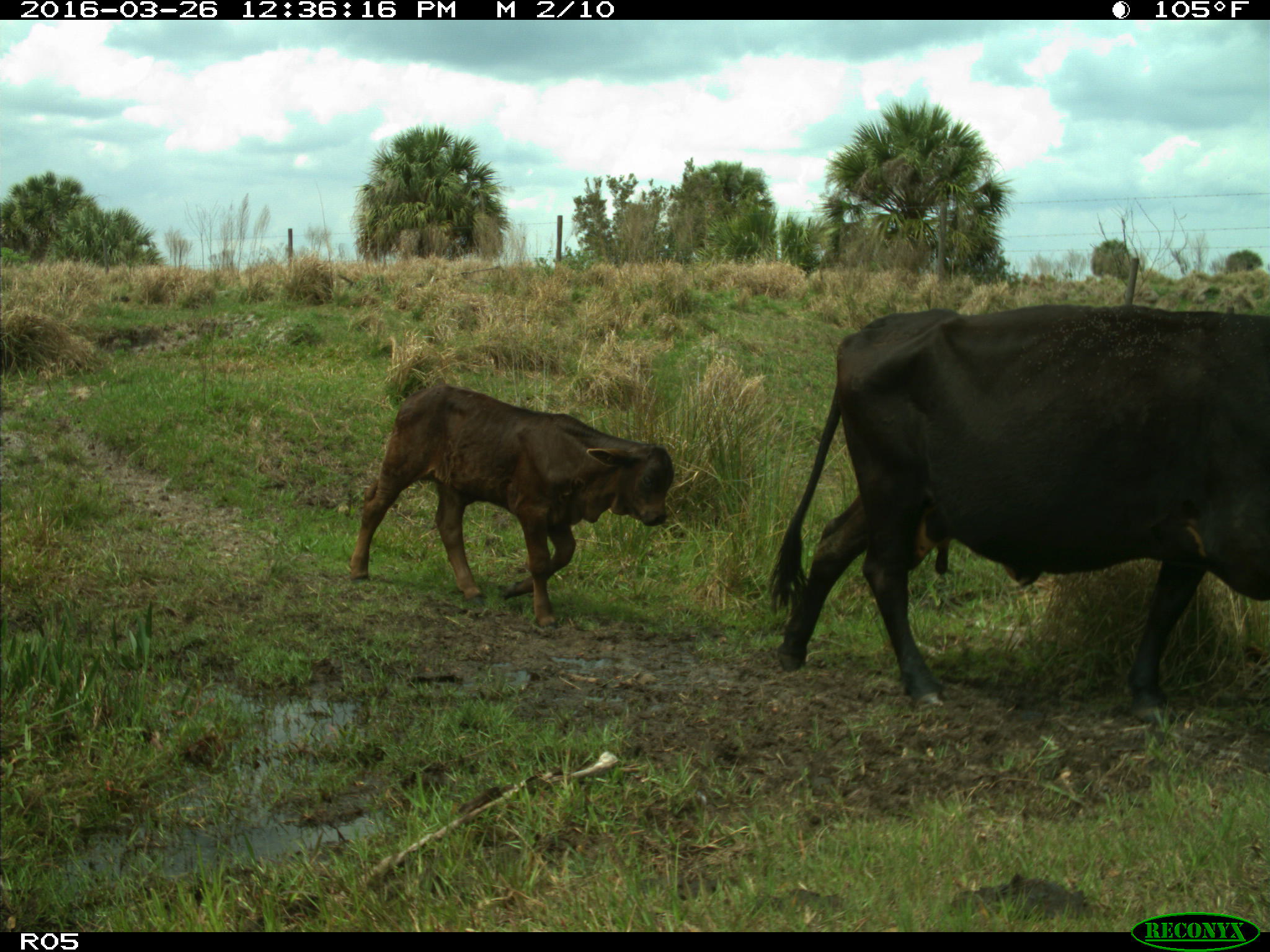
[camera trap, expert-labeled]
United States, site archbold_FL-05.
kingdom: Animalia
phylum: Chordata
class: Mammalia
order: Artiodactyla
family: Bovidae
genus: Bos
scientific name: Bos taurus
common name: domestic cow